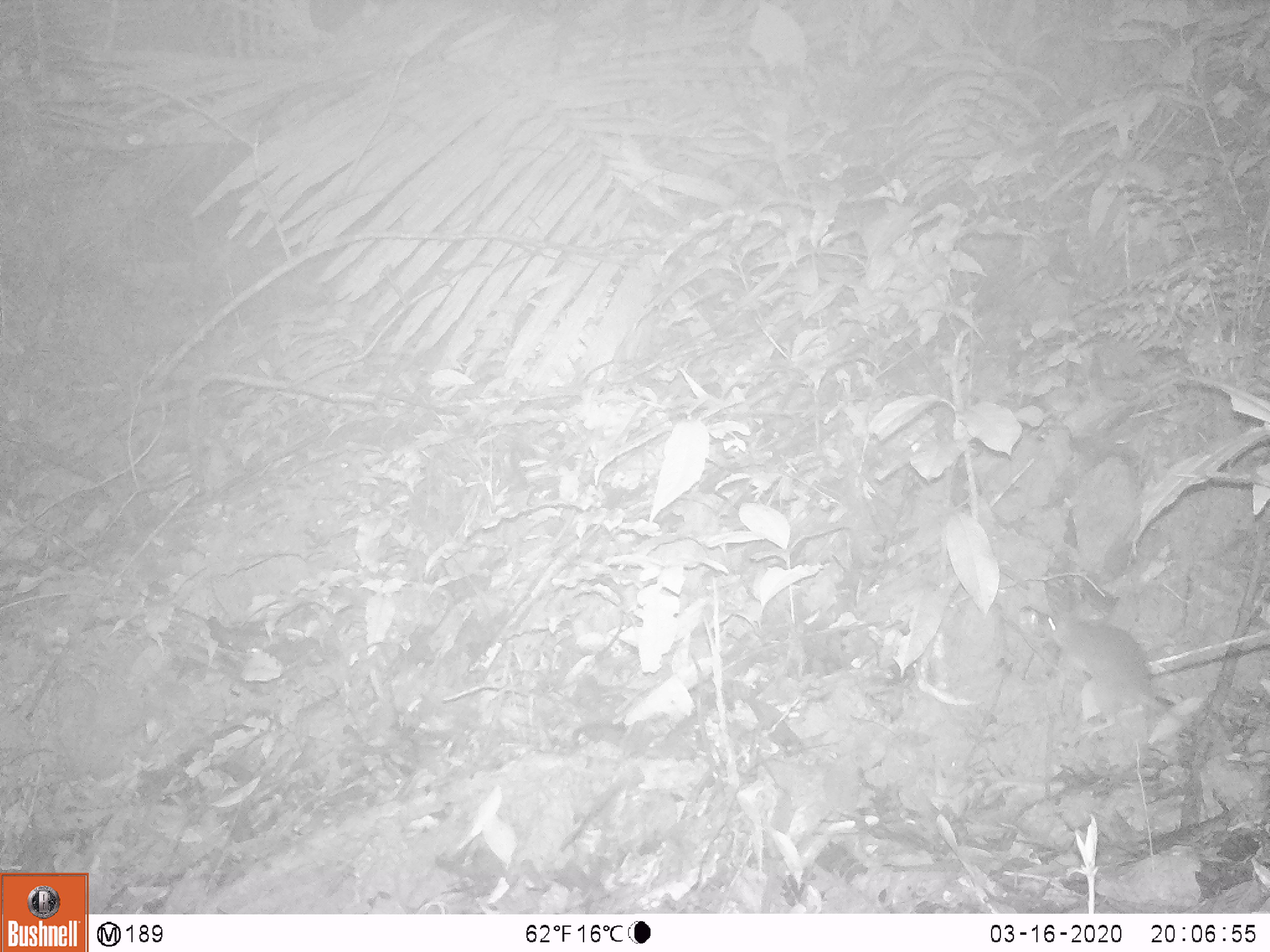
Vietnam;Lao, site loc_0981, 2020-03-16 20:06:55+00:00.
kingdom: Animalia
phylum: Chordata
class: Mammalia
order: Rodentia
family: Muridae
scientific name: Muridae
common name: old-world mice and rats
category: unidentified murid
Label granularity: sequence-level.